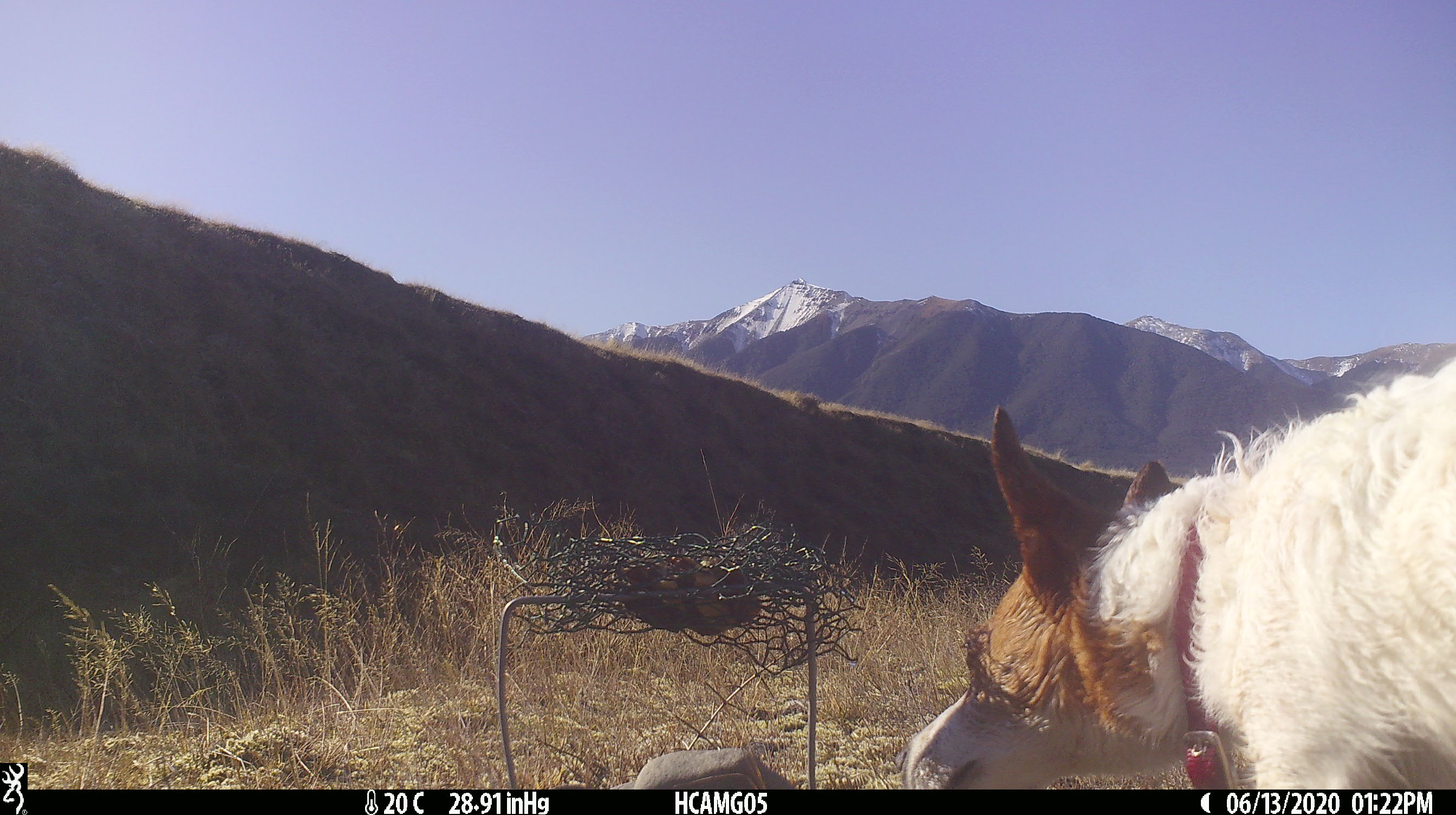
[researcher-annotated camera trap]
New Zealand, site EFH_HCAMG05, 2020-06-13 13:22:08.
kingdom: Animalia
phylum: Chordata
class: Mammalia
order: Carnivora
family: Canidae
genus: Canis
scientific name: Canis familiaris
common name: domestic dog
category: dog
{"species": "dog (domestic dog) (Canis familiaris)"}